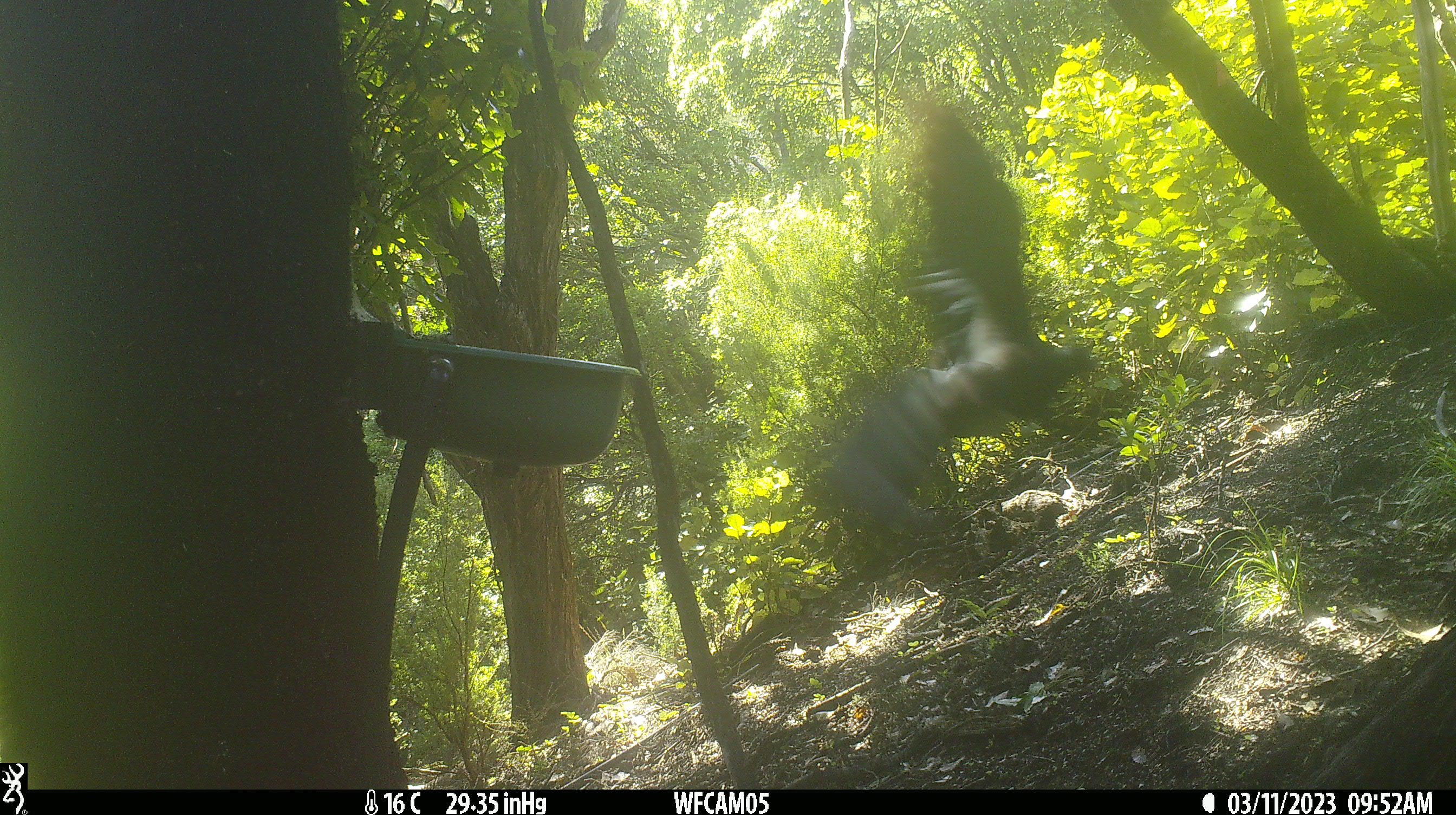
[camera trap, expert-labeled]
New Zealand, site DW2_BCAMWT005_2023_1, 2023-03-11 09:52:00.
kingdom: Animalia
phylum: Chordata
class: Aves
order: Columbiformes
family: Columbidae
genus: Hemiphaga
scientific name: Hemiphaga novaeseelandiae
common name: new zealand pigeon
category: kereru